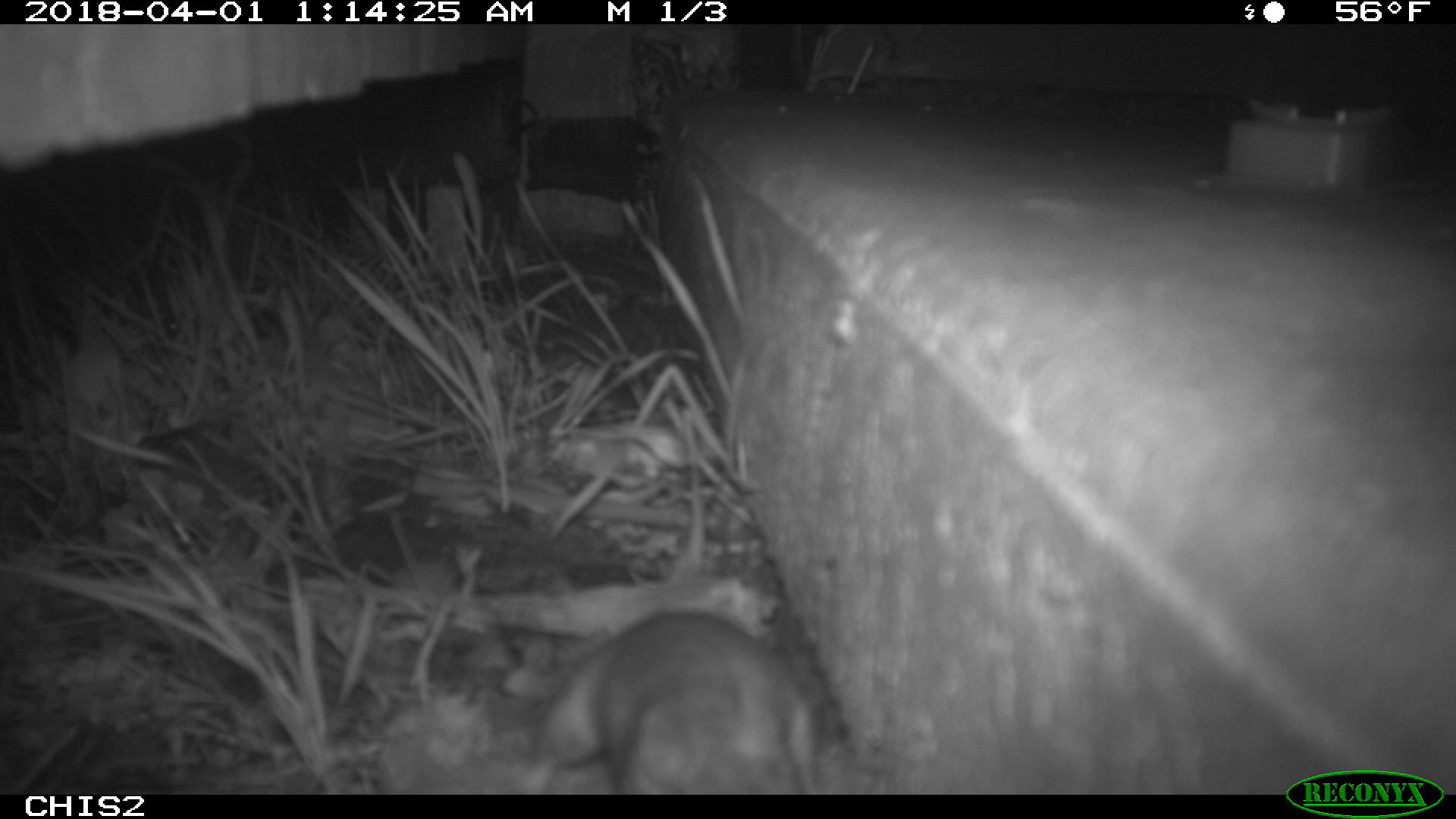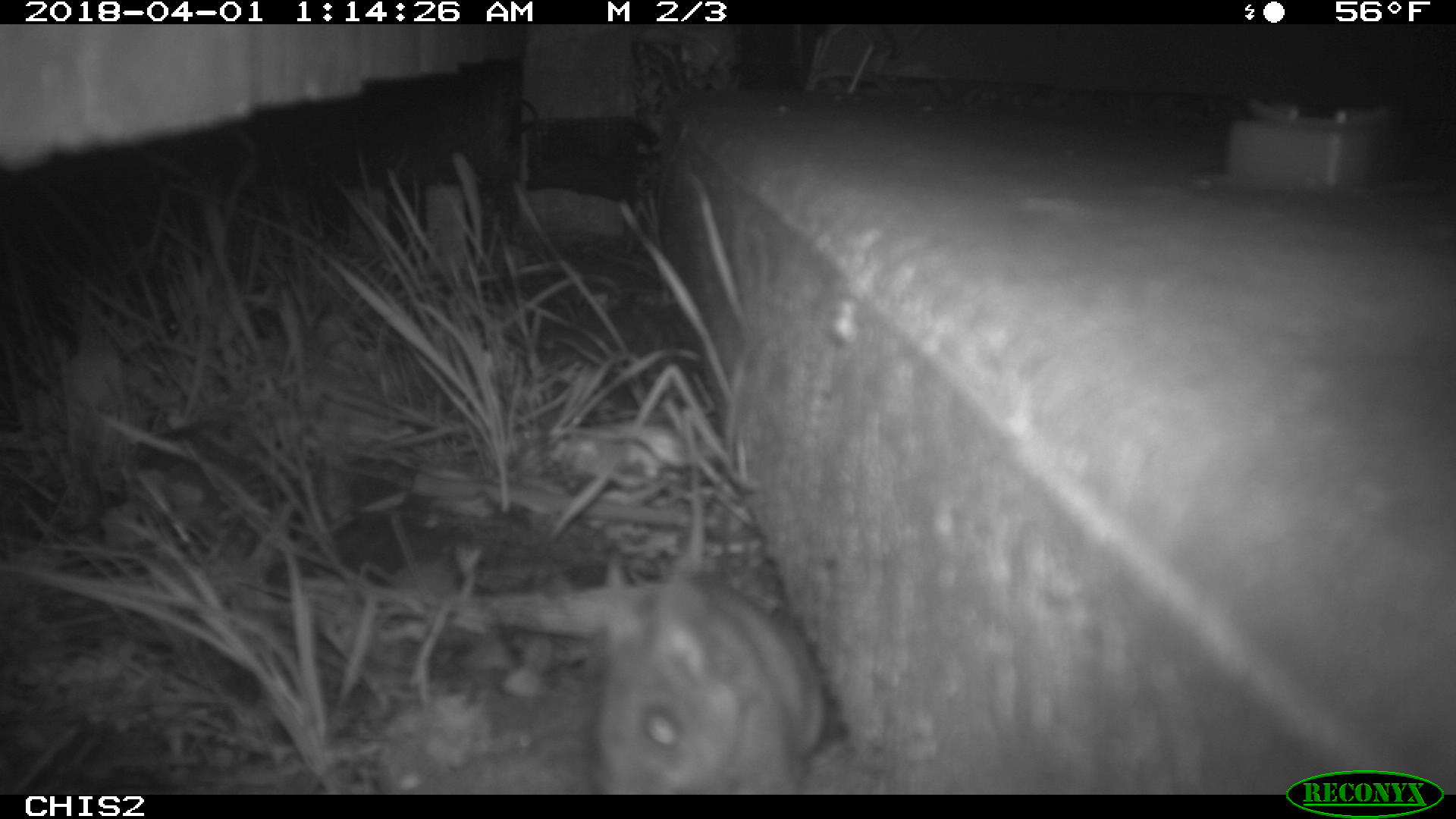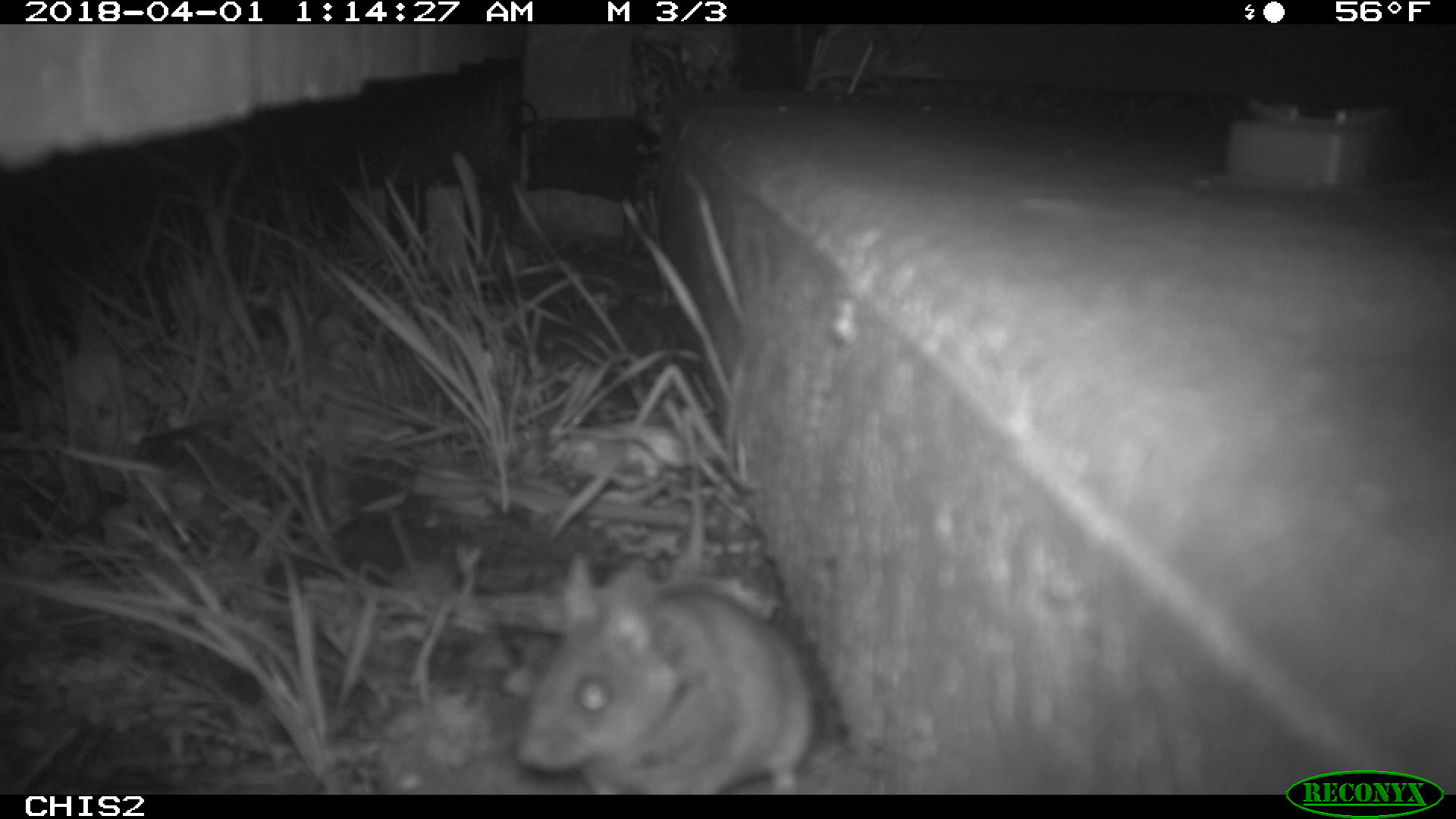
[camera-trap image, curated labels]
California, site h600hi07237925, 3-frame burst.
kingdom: Animalia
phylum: Chordata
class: Mammalia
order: Rodentia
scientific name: Rodentia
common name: rodent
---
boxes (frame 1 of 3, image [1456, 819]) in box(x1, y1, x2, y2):
rodent: box(520, 608, 815, 794)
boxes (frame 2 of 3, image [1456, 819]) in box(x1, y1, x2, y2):
rodent: box(595, 554, 821, 789)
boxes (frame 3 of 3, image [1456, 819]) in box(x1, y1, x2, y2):
rodent: box(517, 551, 811, 793)